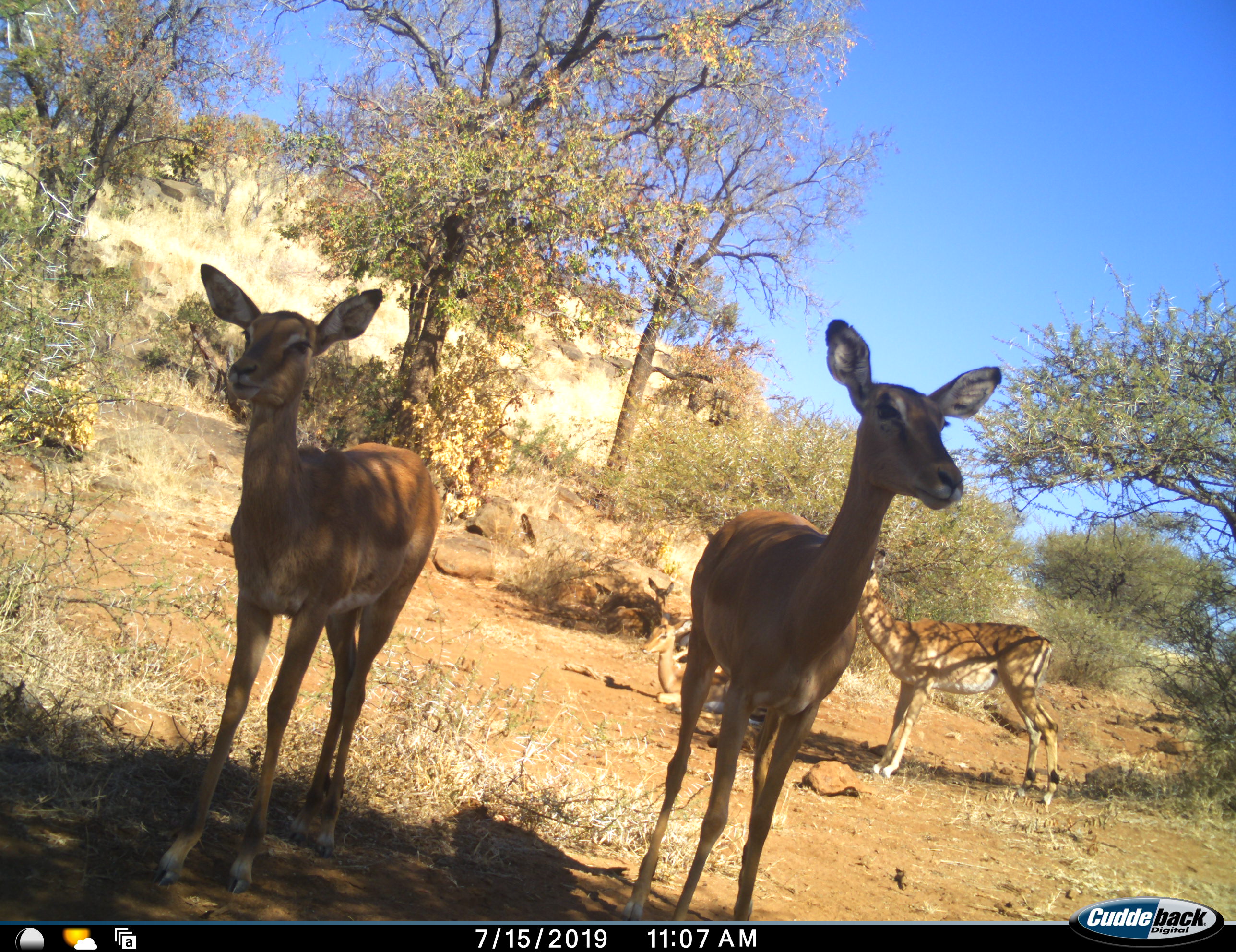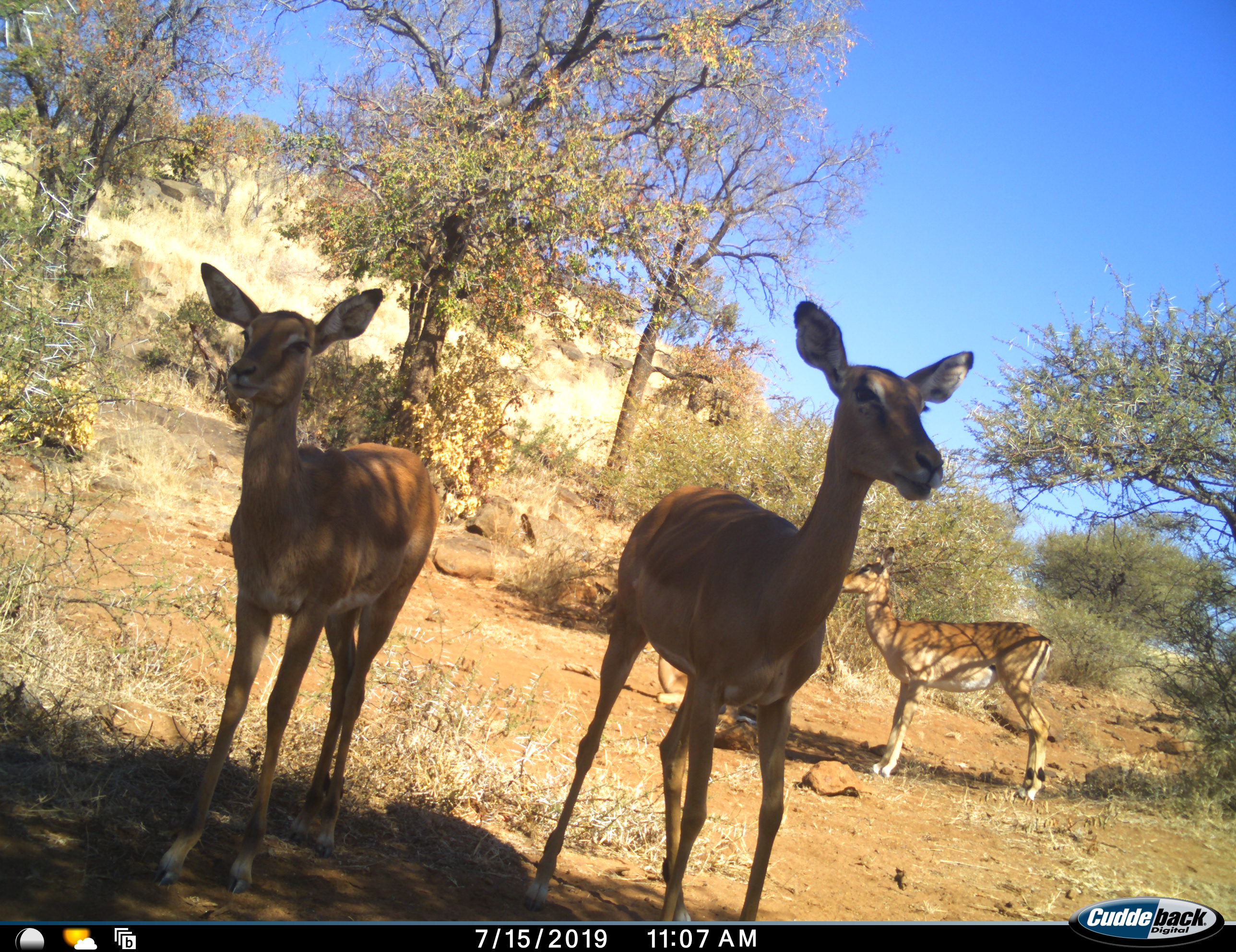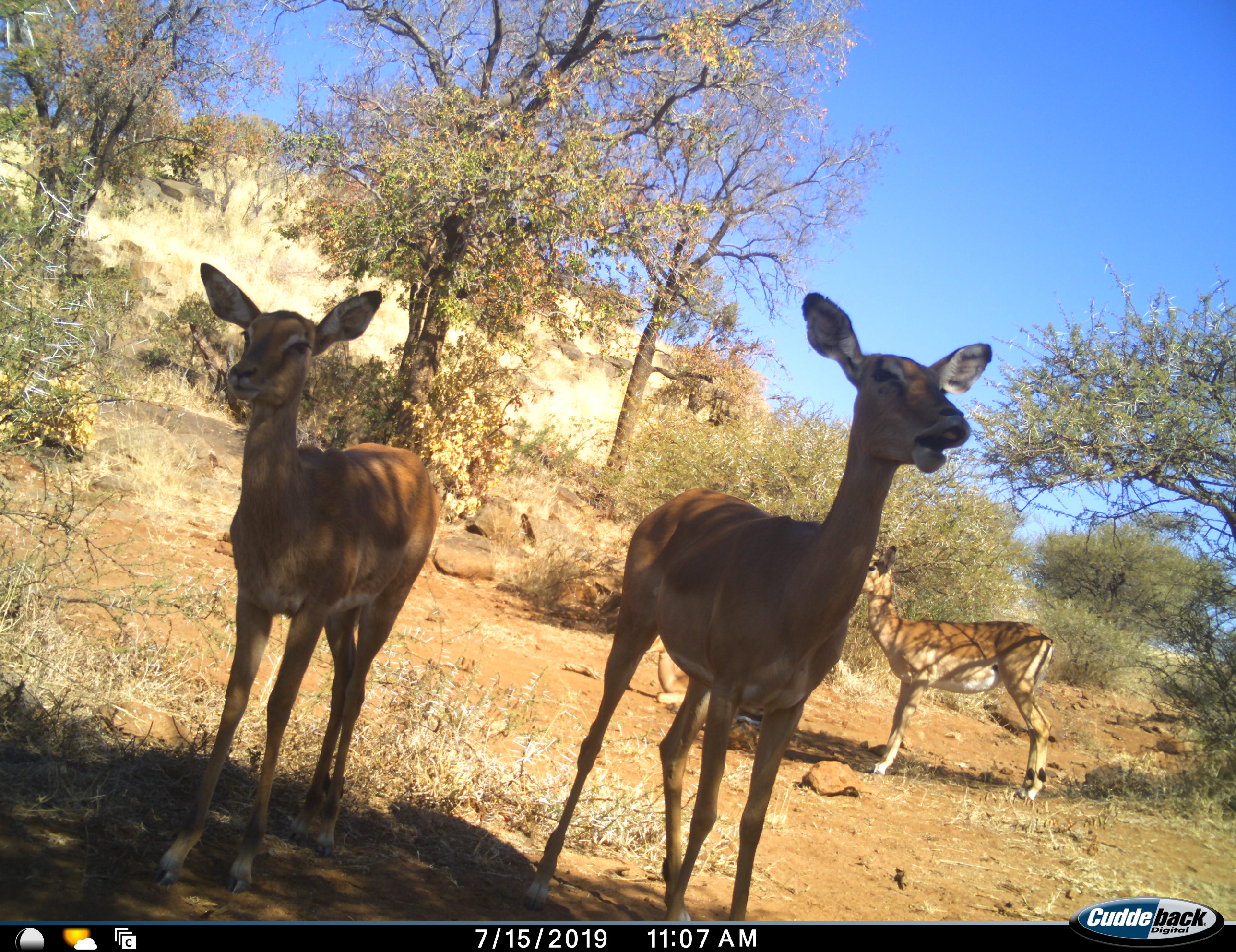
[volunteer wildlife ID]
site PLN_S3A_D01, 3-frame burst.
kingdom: Animalia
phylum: Chordata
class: Mammalia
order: Artiodactyla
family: Bovidae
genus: Aepyceros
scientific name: Aepyceros melampus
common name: impala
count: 5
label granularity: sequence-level